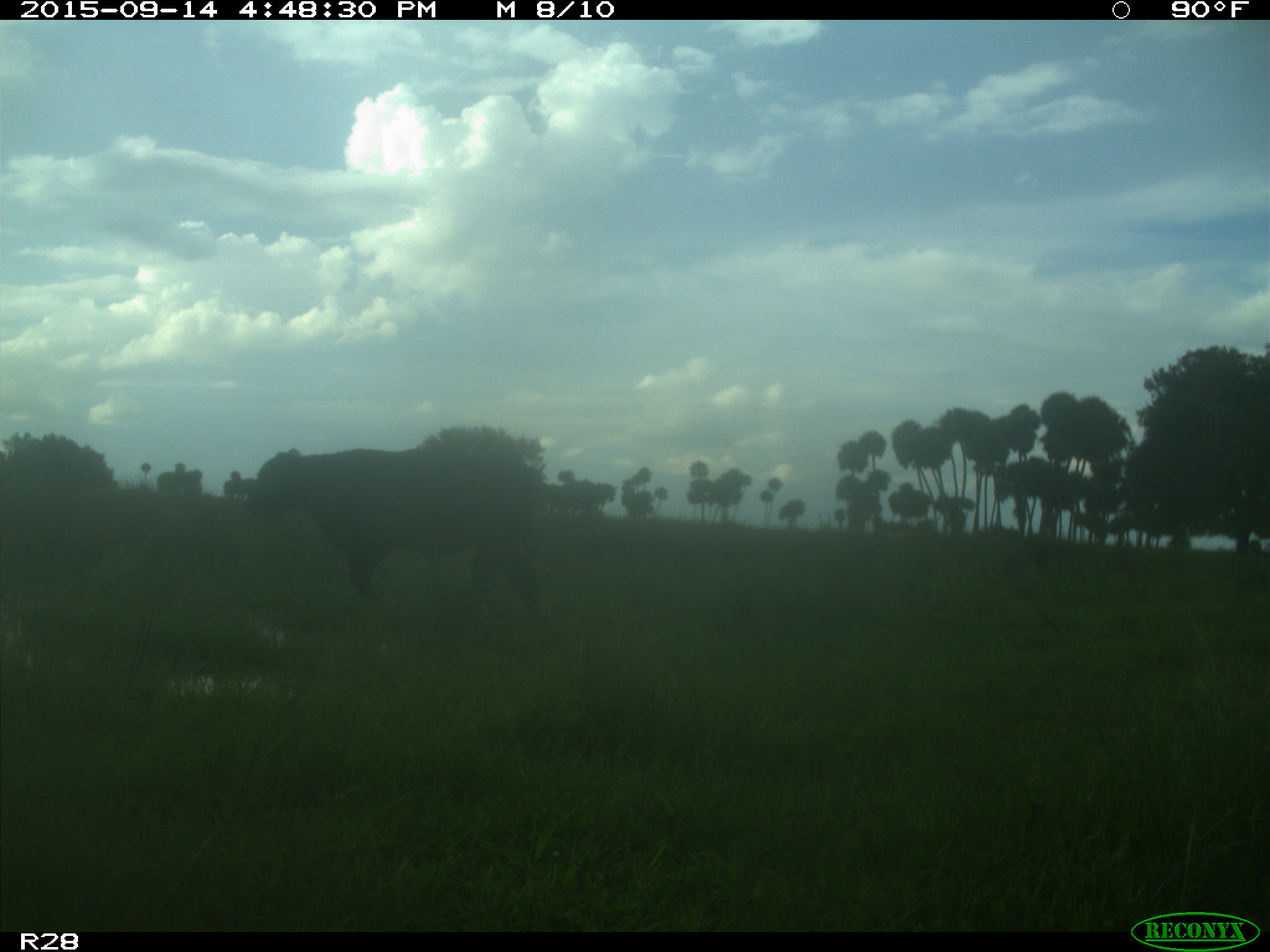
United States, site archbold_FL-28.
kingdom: Animalia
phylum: Chordata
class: Mammalia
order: Artiodactyla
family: Bovidae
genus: Bos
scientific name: Bos taurus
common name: domestic cow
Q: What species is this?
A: Bos taurus (domestic cow).